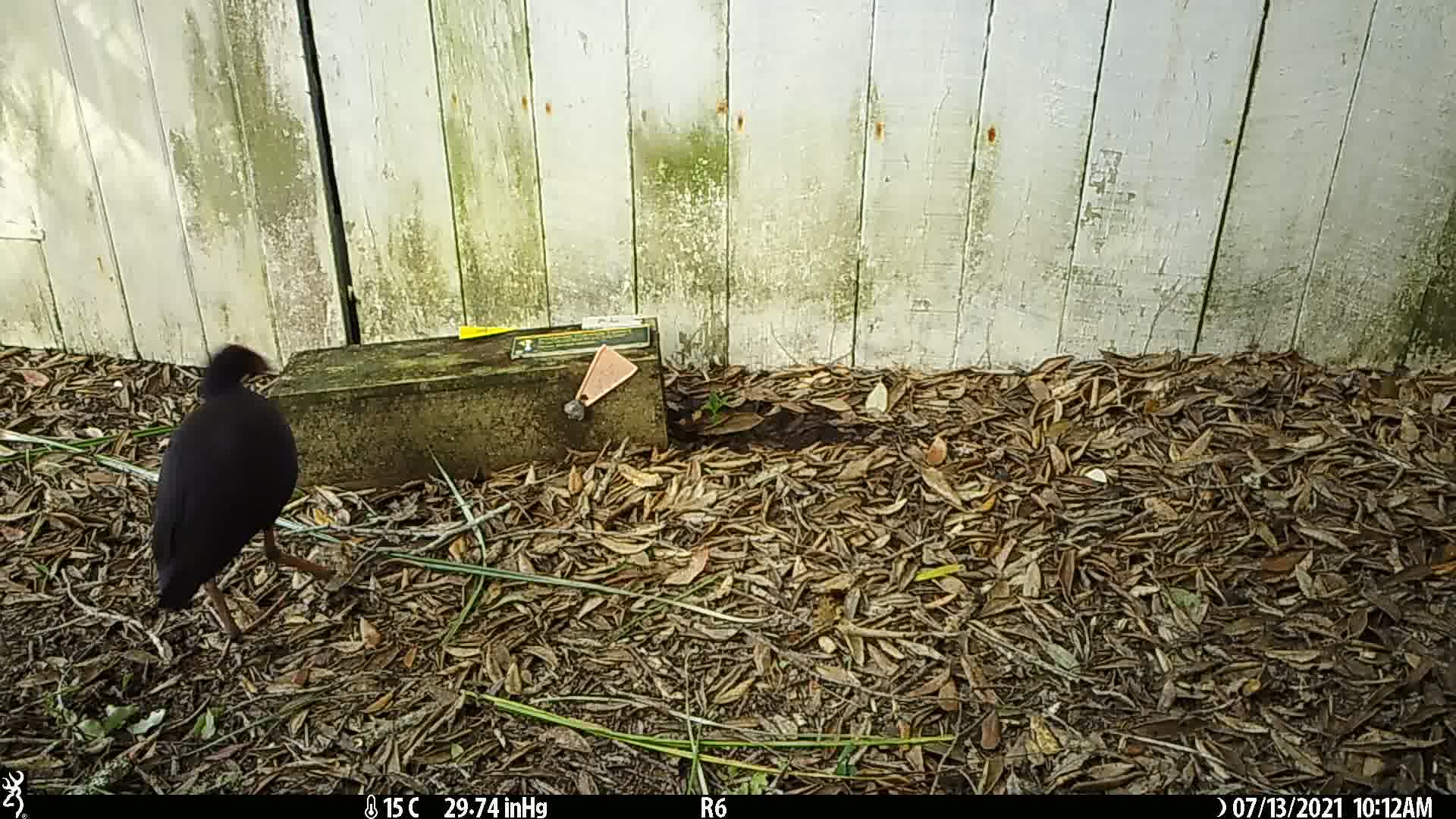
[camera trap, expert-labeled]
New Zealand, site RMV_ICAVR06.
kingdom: Animalia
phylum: Chordata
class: Aves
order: Gruiformes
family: Rallidae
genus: Porphyrio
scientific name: Porphyrio melanotus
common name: australasian swamphen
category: pukeko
Pukeko (australasian swamphen) (Porphyrio melanotus).